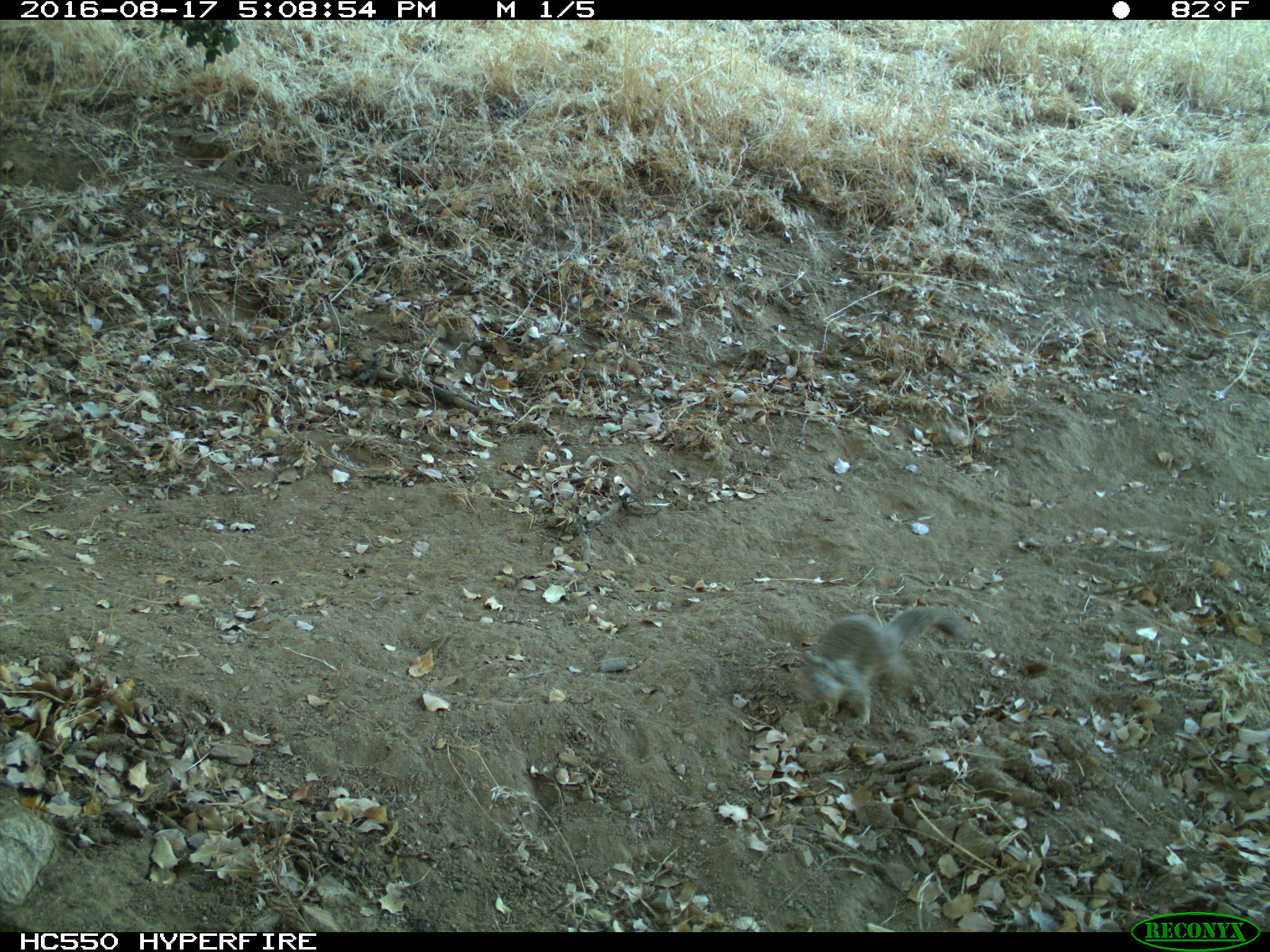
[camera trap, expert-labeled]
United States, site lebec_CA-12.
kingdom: Animalia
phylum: Chordata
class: Mammalia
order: Rodentia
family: Sciuridae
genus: Otospermophilus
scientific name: Otospermophilus beecheyi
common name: california ground squirrel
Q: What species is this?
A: Otospermophilus beecheyi (california ground squirrel).